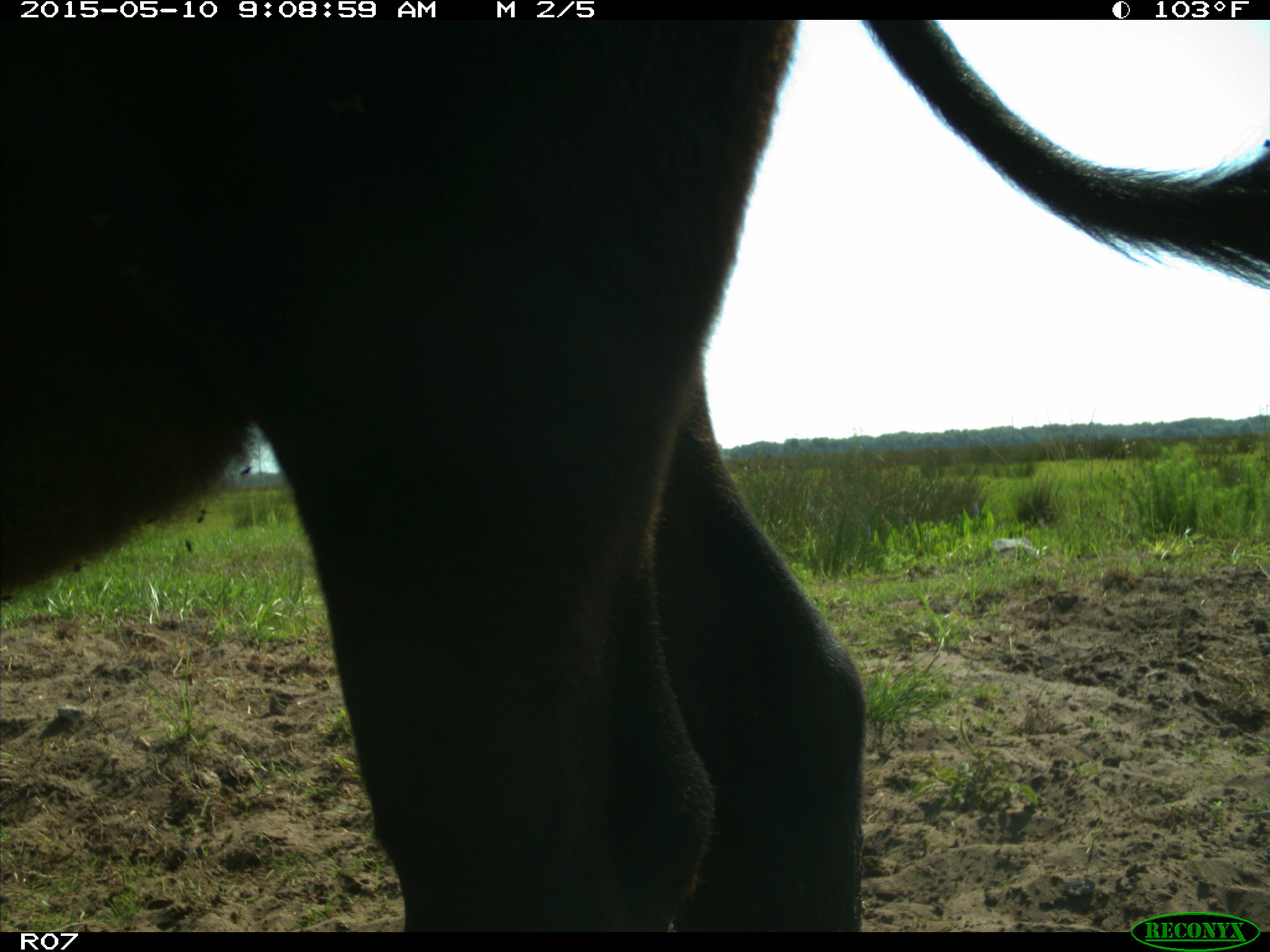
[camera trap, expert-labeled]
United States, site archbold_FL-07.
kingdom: Animalia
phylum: Chordata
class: Mammalia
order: Artiodactyla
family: Bovidae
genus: Bos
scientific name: Bos taurus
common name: domestic cow